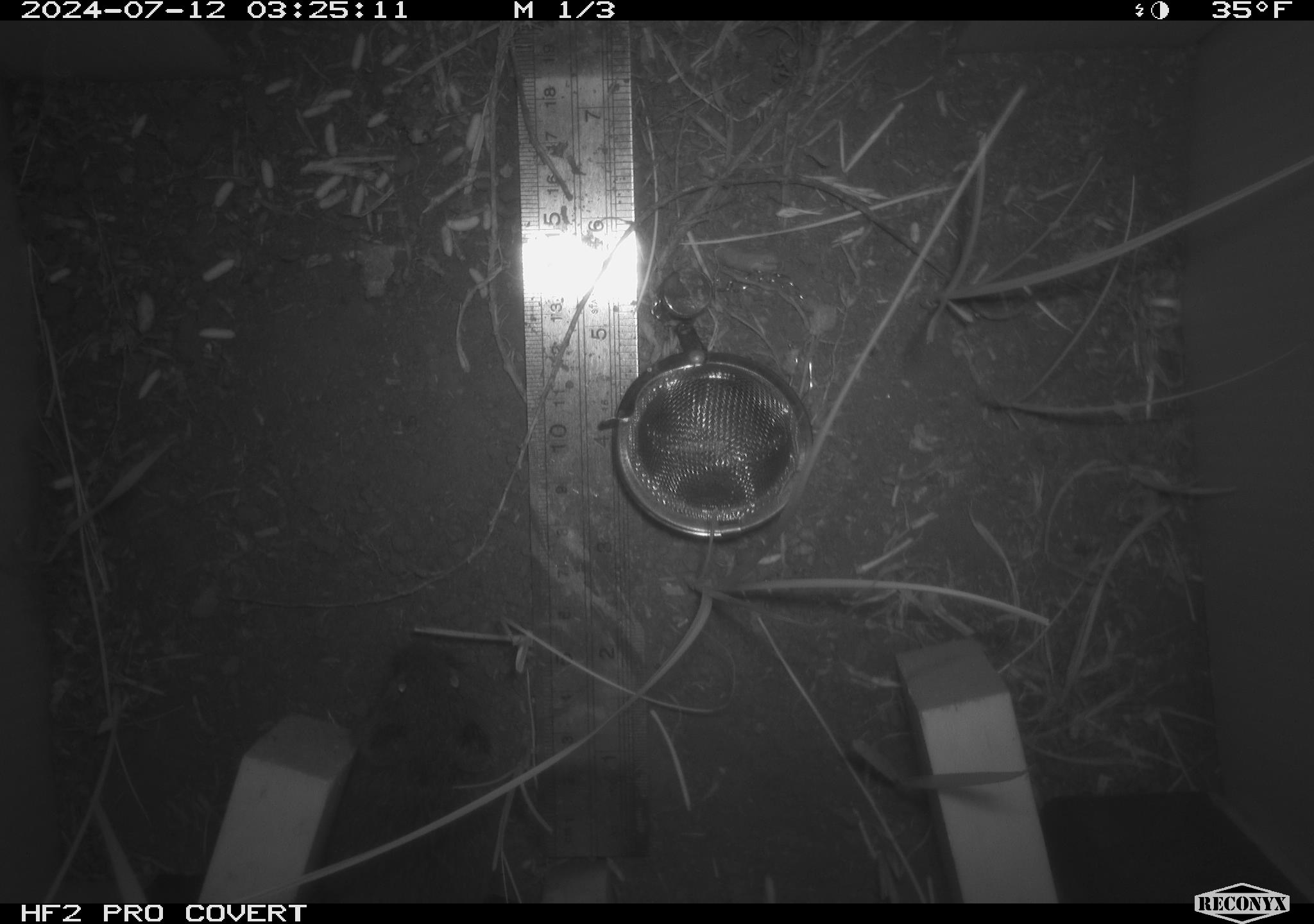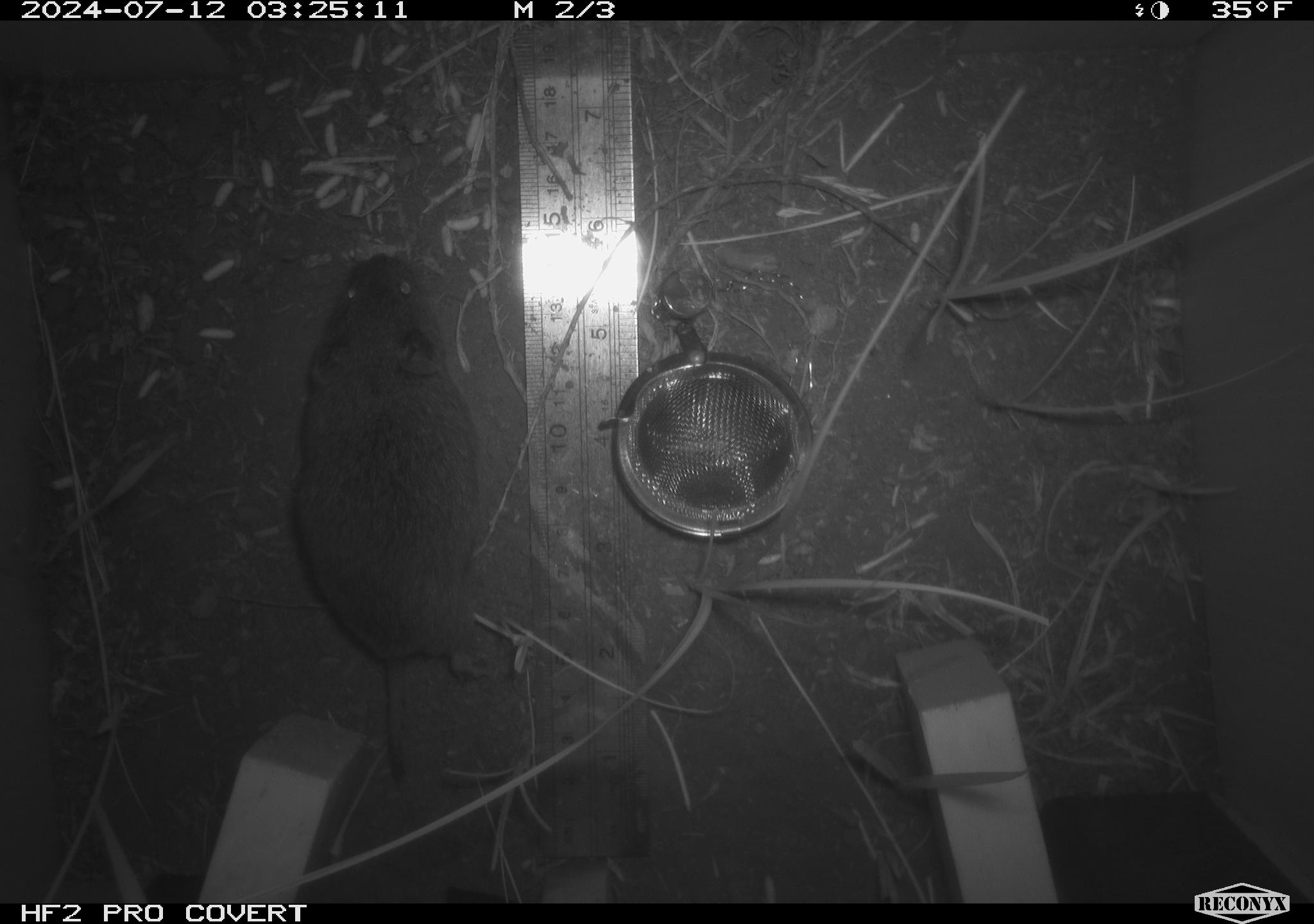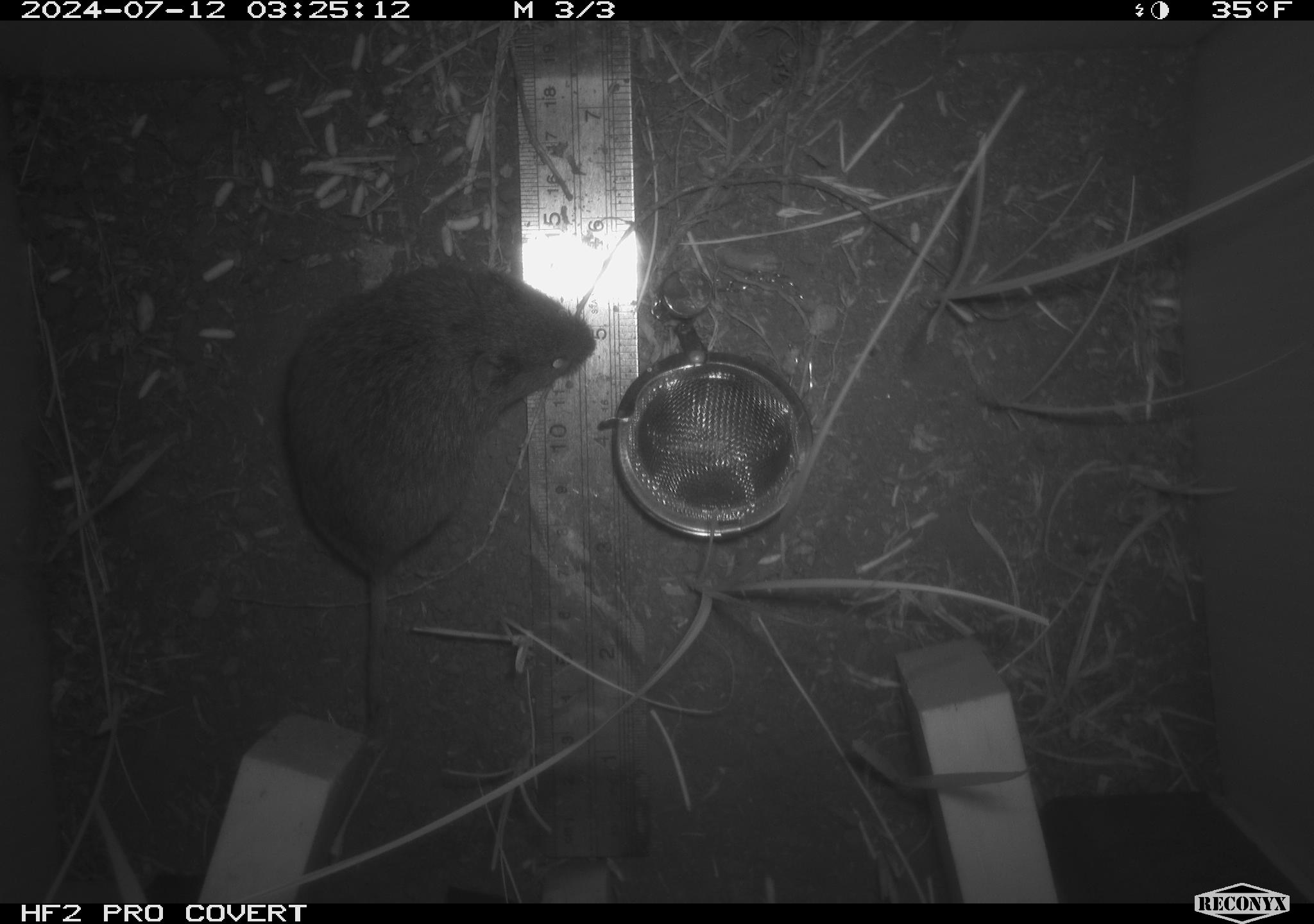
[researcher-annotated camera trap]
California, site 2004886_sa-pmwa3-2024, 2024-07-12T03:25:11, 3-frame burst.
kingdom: Animalia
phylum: Chordata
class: Mammalia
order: Rodentia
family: Cricetidae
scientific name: Arvicolinae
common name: voles, lemmings, and muskrats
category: arvicolinae subfamily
Arvicolinae subfamily (voles, lemmings, and muskrats) (Arvicolinae).